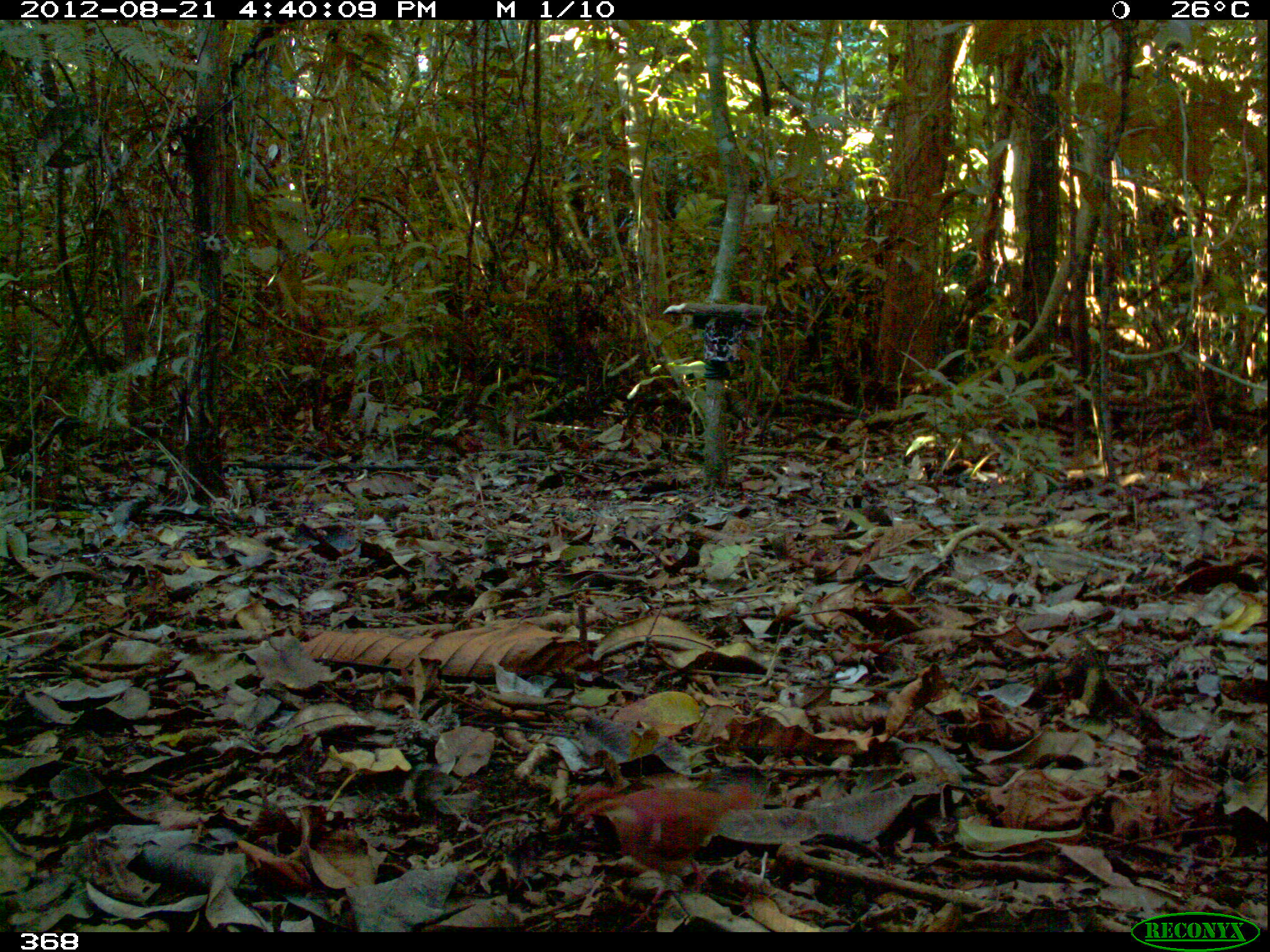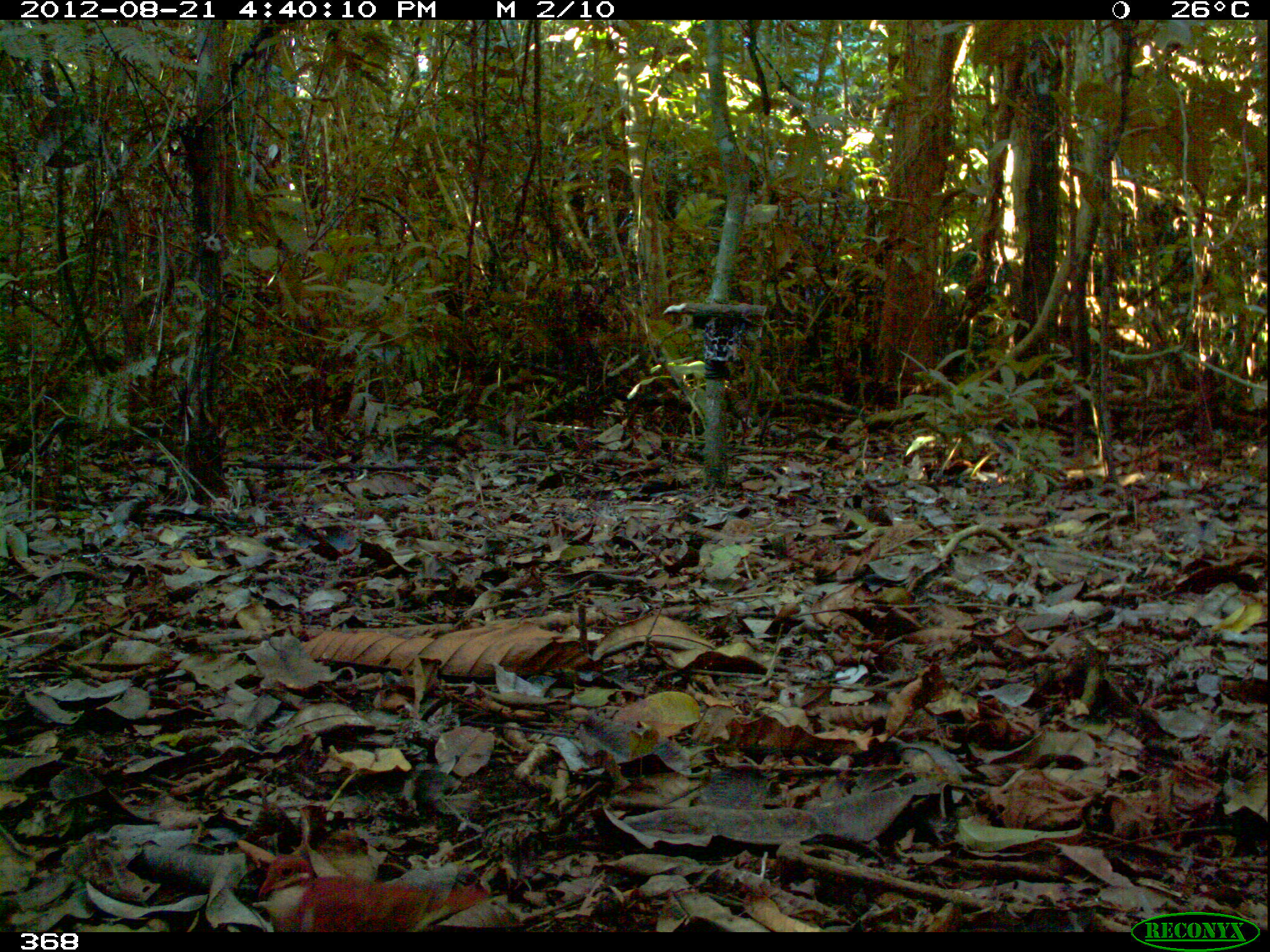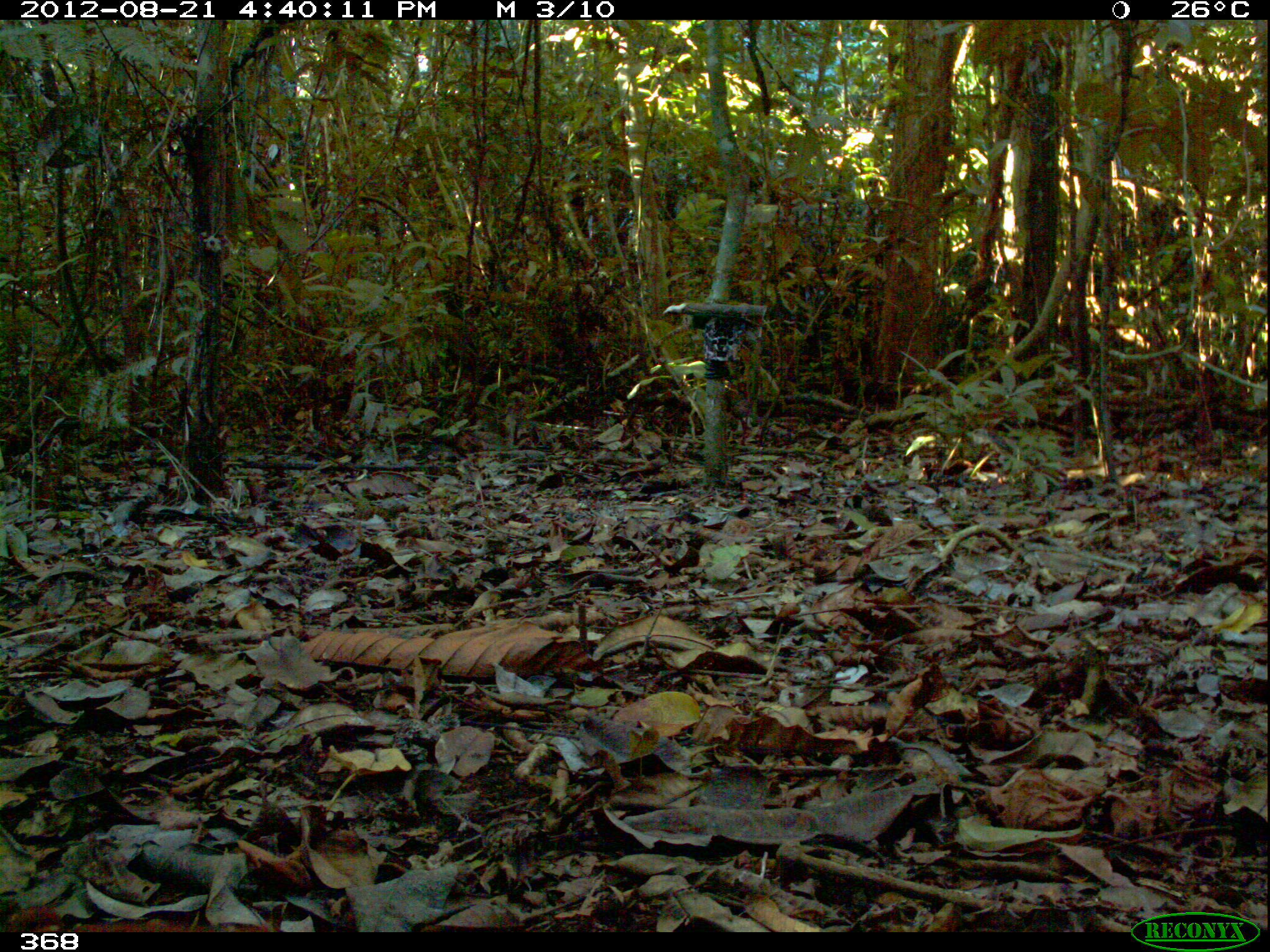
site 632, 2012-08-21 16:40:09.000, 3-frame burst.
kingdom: Animalia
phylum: Chordata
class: Aves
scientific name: Aves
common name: bird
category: unknown bird